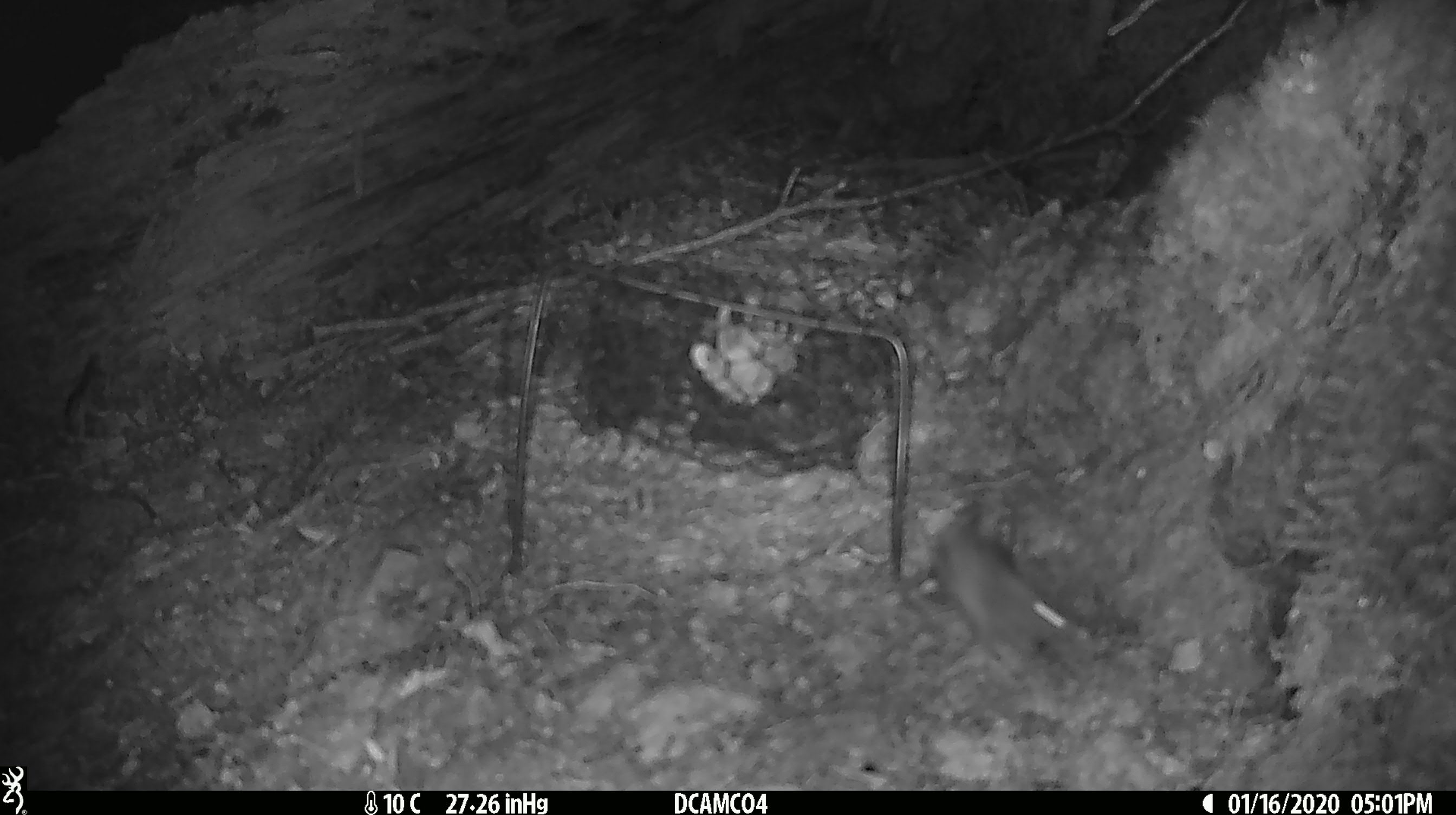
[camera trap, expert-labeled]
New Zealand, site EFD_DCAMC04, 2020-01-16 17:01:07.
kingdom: Animalia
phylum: Chordata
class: Mammalia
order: Rodentia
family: Muridae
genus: Mus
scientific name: Mus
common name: mouse